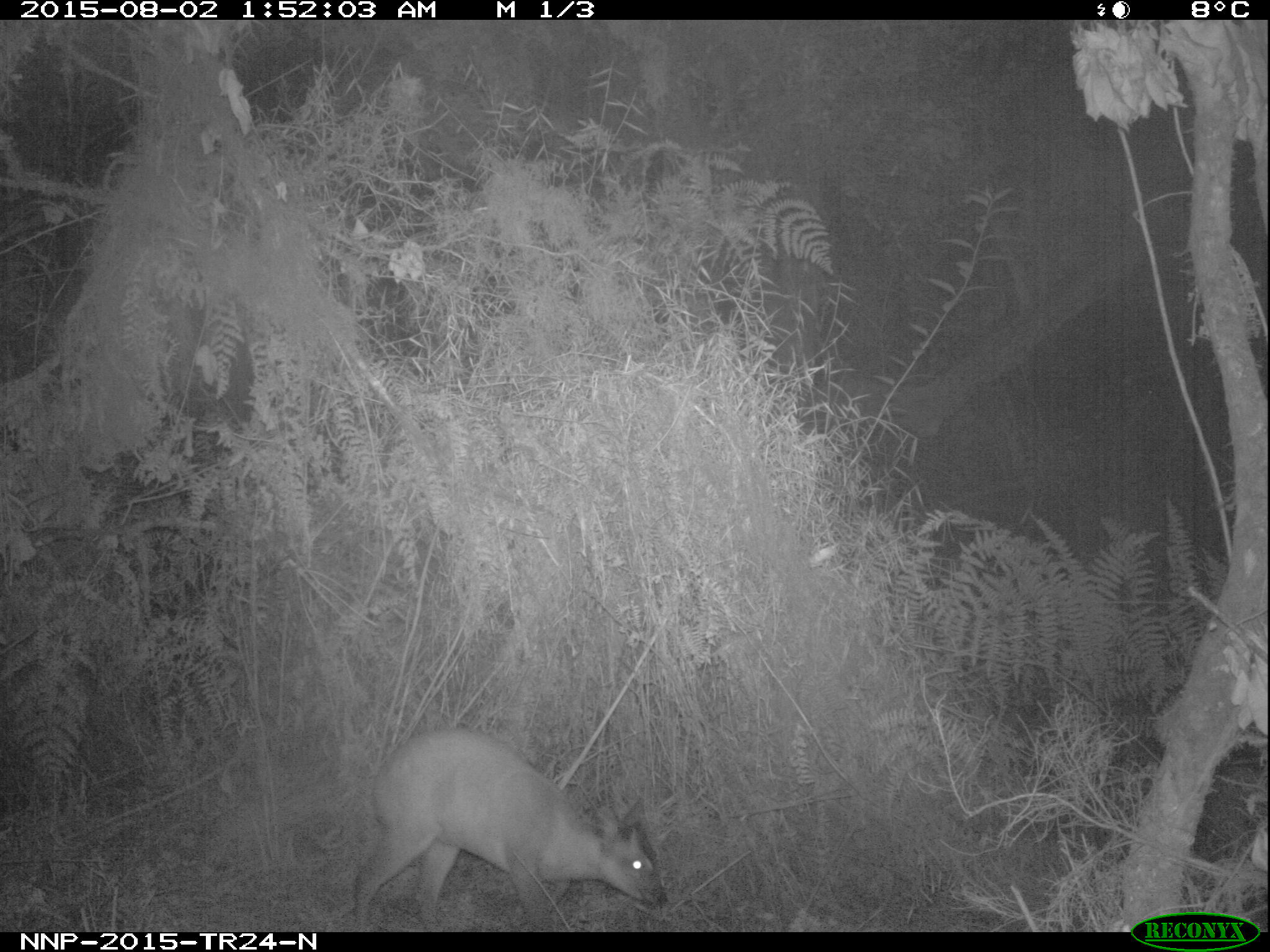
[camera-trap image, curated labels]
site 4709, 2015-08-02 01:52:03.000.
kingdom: Animalia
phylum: Chordata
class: Mammalia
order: Artiodactyla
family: Bovidae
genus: Cephalophus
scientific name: Cephalophus nigrifrons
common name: black-fronted duiker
Cephalophus nigrifrons (black-fronted duiker), count 1.